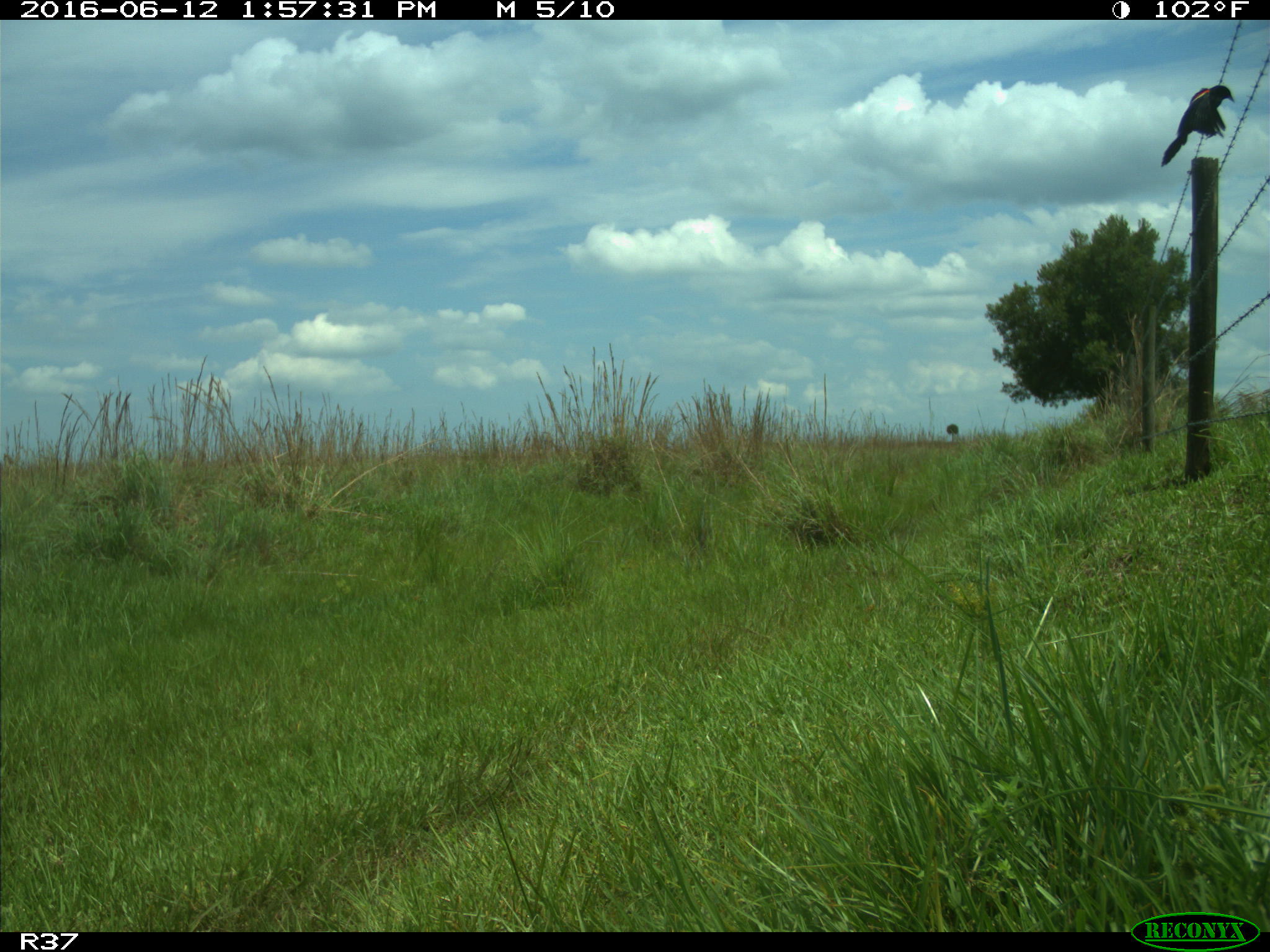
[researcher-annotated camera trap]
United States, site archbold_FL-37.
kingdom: Animalia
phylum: Chordata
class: Aves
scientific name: Aves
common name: birds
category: unidentified bird